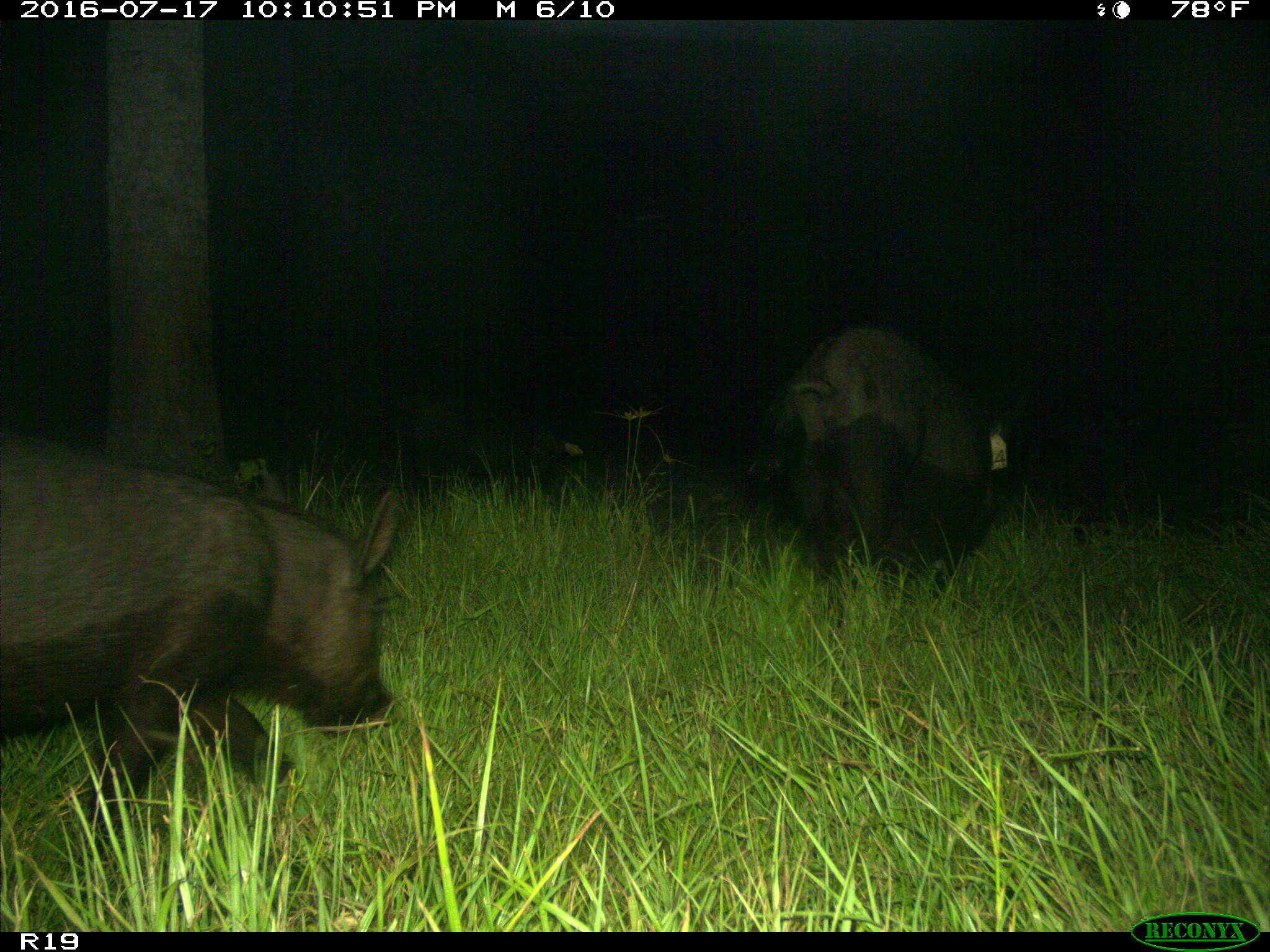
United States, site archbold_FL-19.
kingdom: Animalia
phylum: Chordata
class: Mammalia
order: Artiodactyla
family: Suidae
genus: Sus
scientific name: Sus scrofa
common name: wild boar